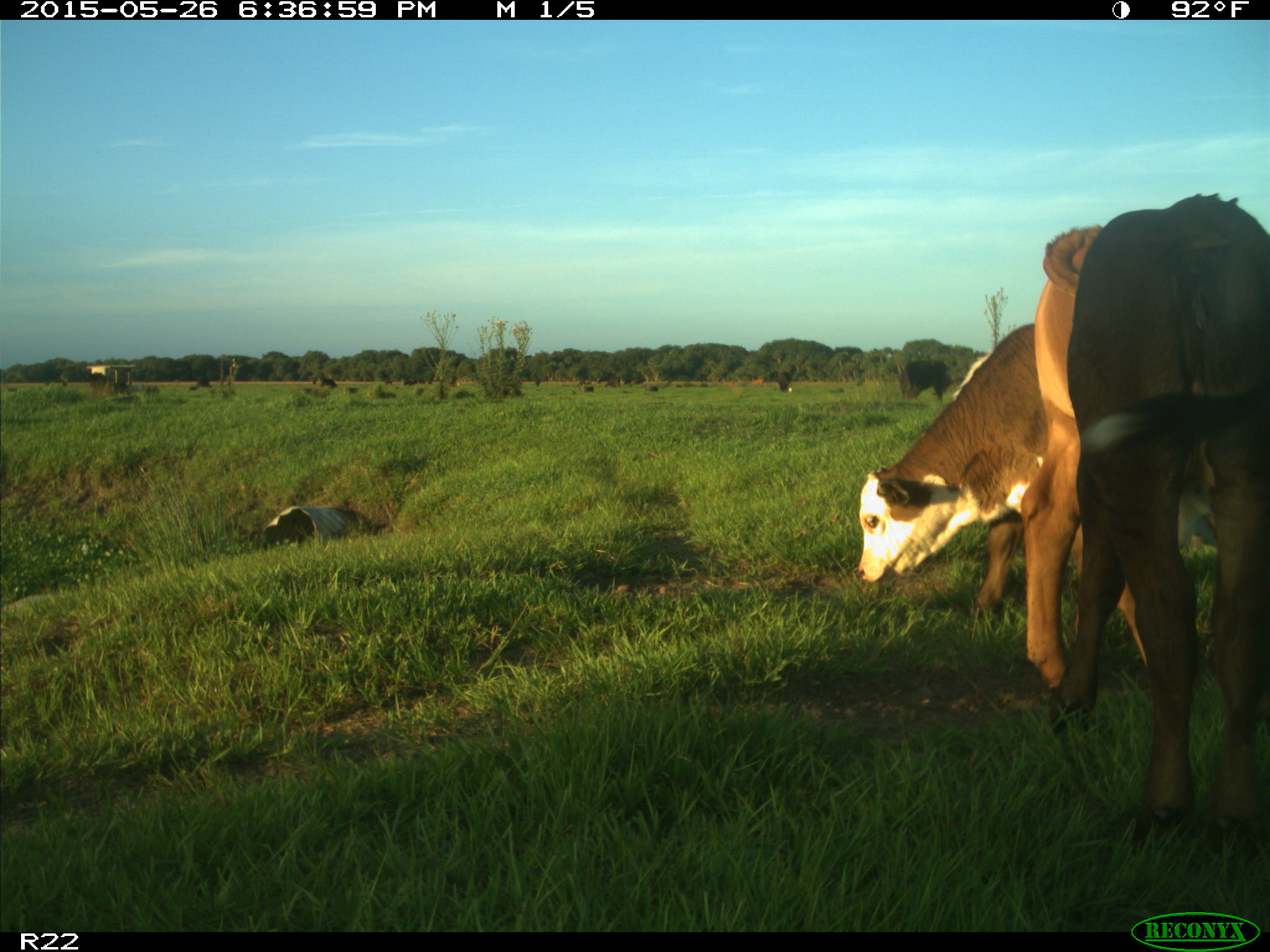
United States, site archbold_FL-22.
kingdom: Animalia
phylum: Chordata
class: Mammalia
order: Artiodactyla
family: Bovidae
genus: Bos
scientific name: Bos taurus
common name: domestic cow